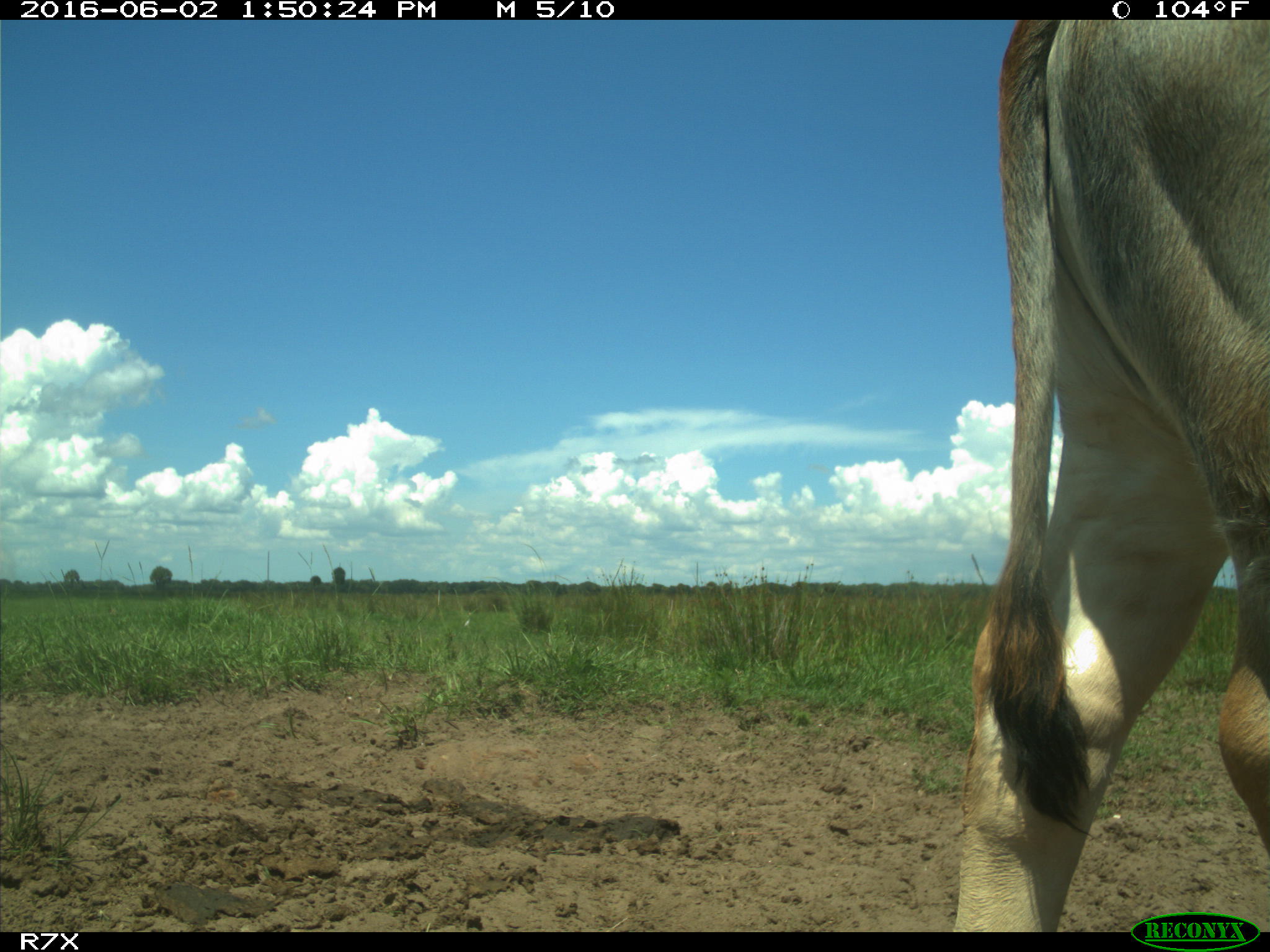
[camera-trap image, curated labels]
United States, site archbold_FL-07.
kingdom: Animalia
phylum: Chordata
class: Mammalia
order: Artiodactyla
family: Bovidae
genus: Bos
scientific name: Bos taurus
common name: domestic cow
Bos taurus (domestic cow).